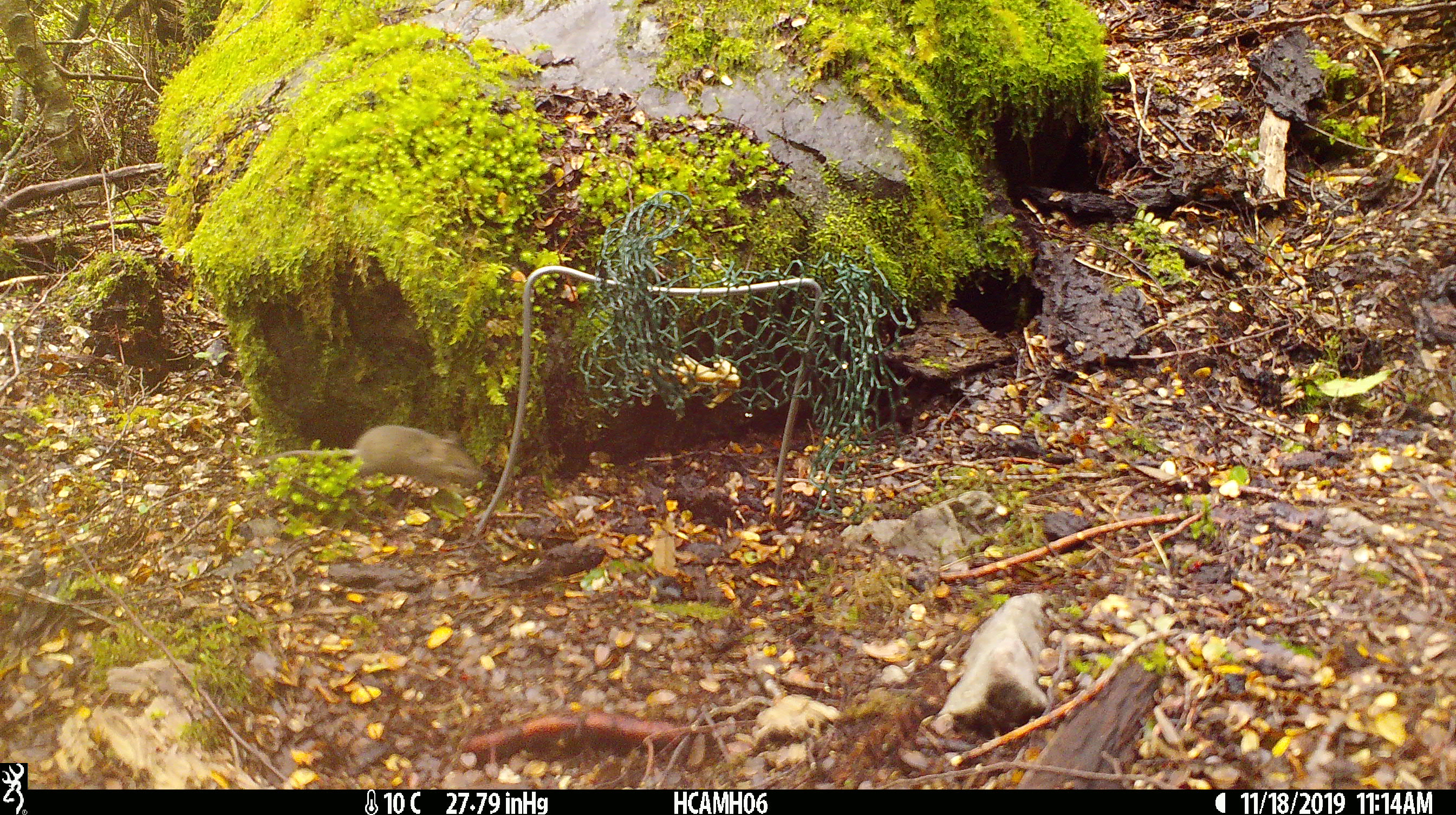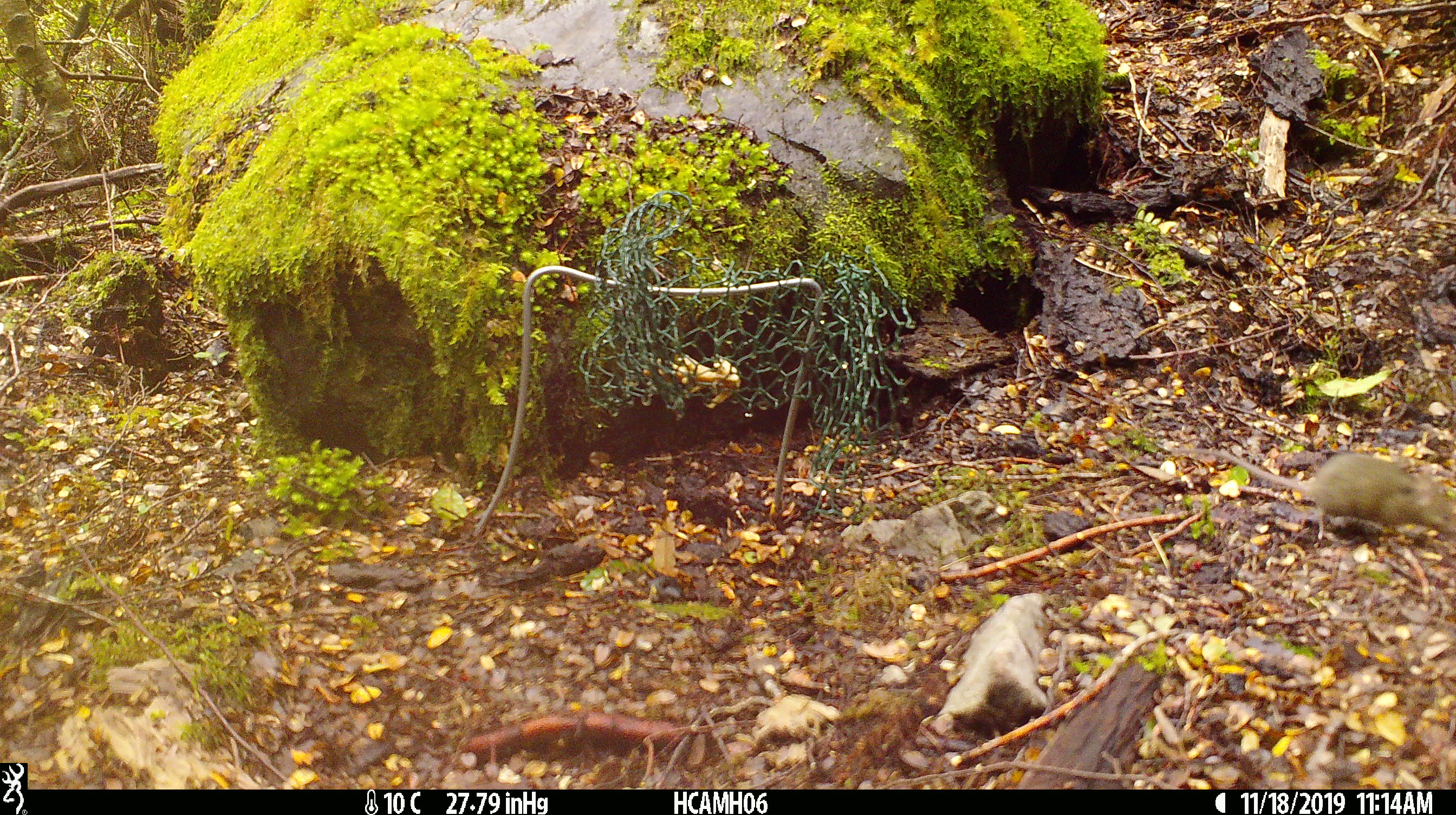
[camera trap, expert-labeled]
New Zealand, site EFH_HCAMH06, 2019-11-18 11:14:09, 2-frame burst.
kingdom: Animalia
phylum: Chordata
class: Mammalia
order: Rodentia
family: Muridae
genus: Mus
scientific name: Mus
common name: mouse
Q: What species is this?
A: Mouse (Mus).